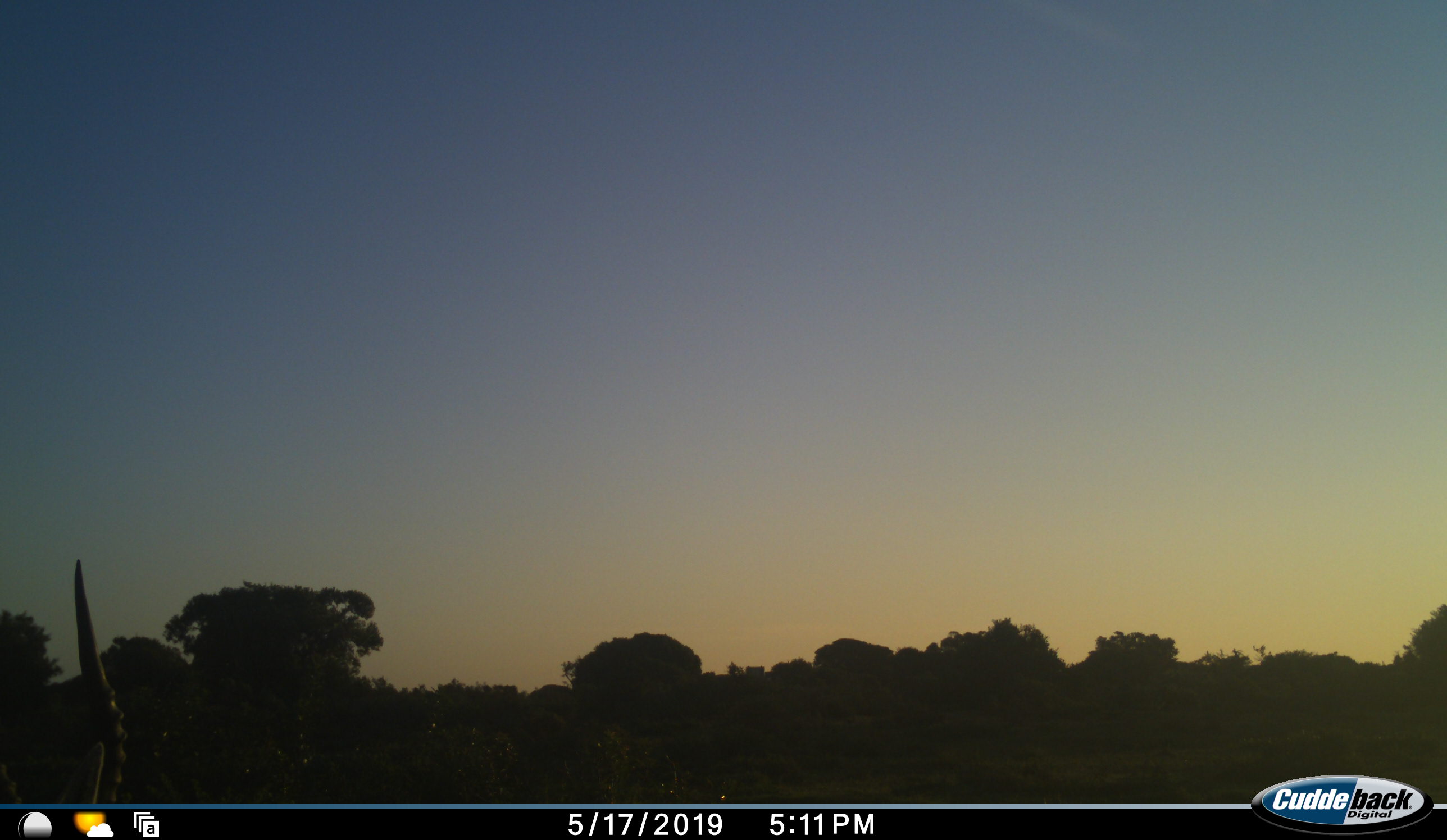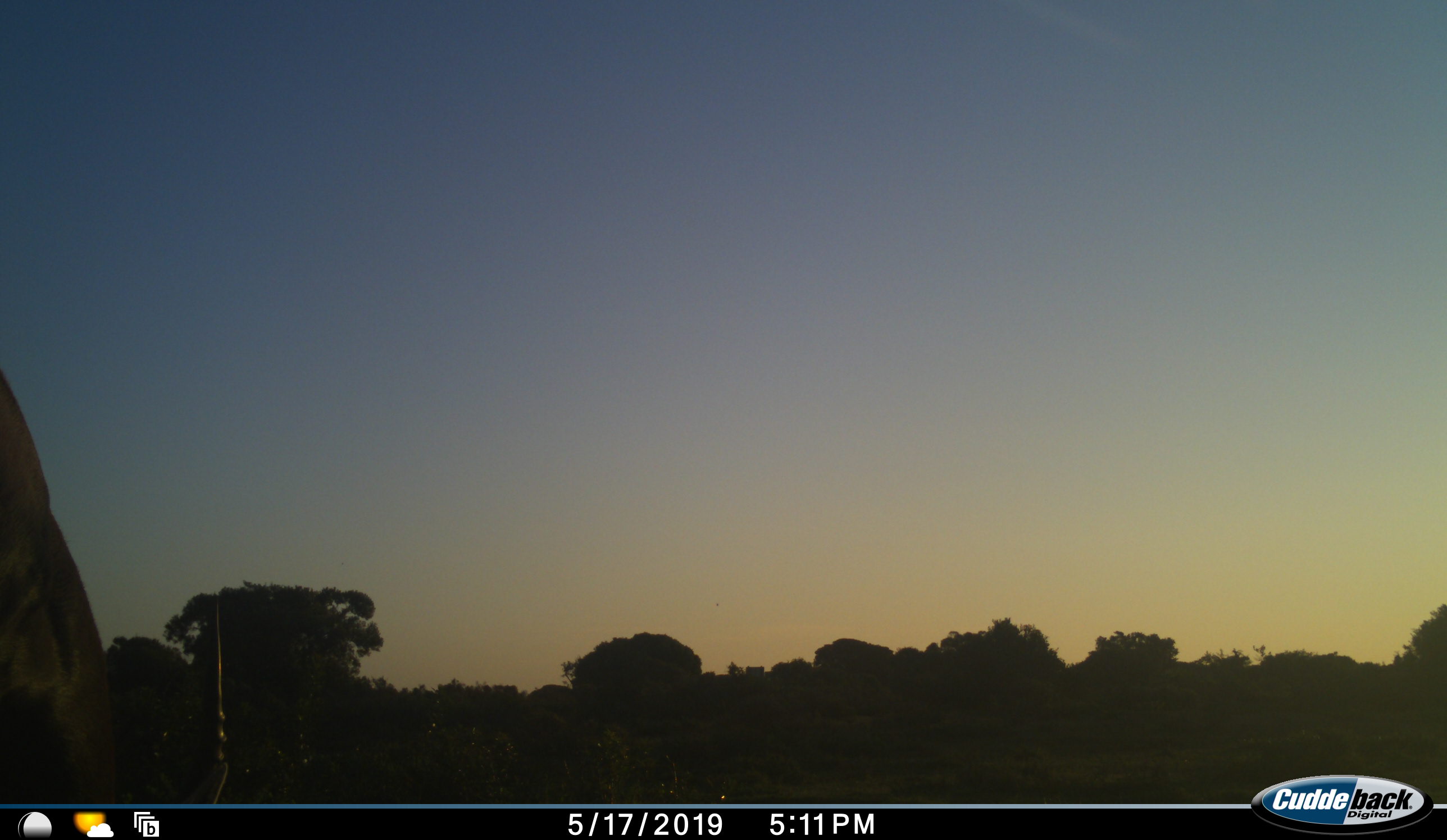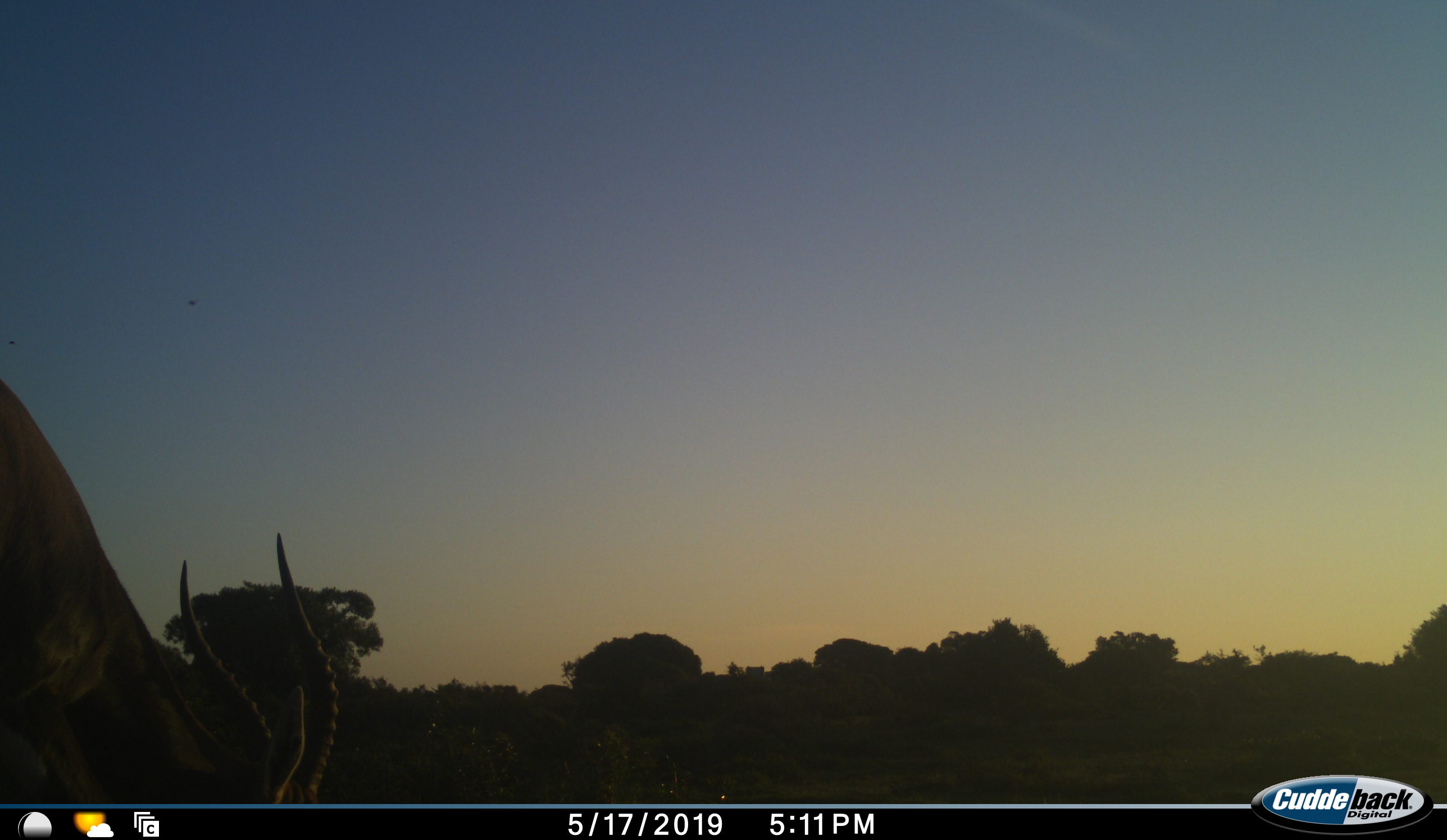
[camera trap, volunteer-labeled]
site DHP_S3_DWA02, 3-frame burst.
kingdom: Animalia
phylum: Chordata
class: Mammalia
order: Artiodactyla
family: Bovidae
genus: Damaliscus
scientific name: Damaliscus pygargus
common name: bontebok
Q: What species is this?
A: Bontebok (Damaliscus pygargus).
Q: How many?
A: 1.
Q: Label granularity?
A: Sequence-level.